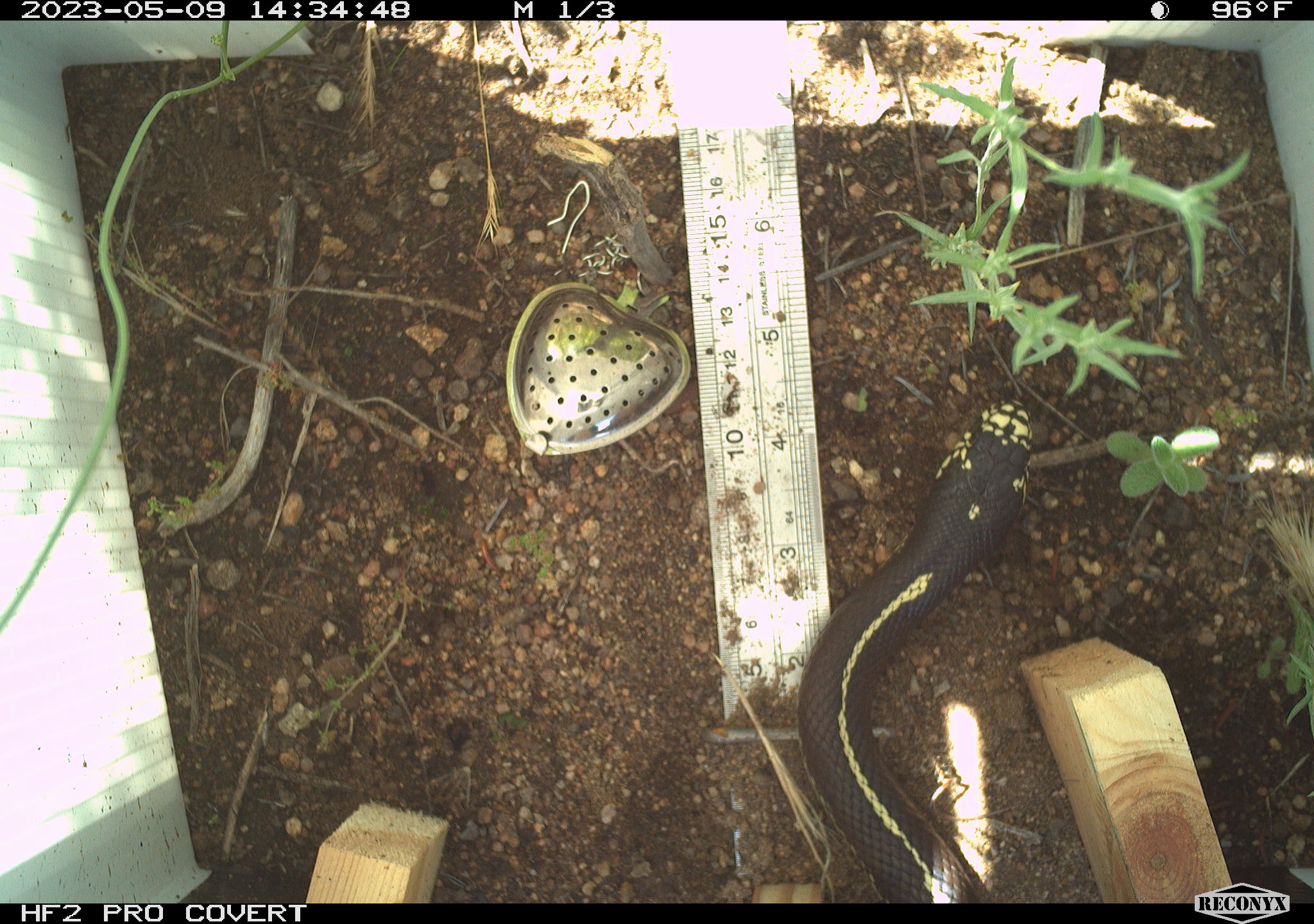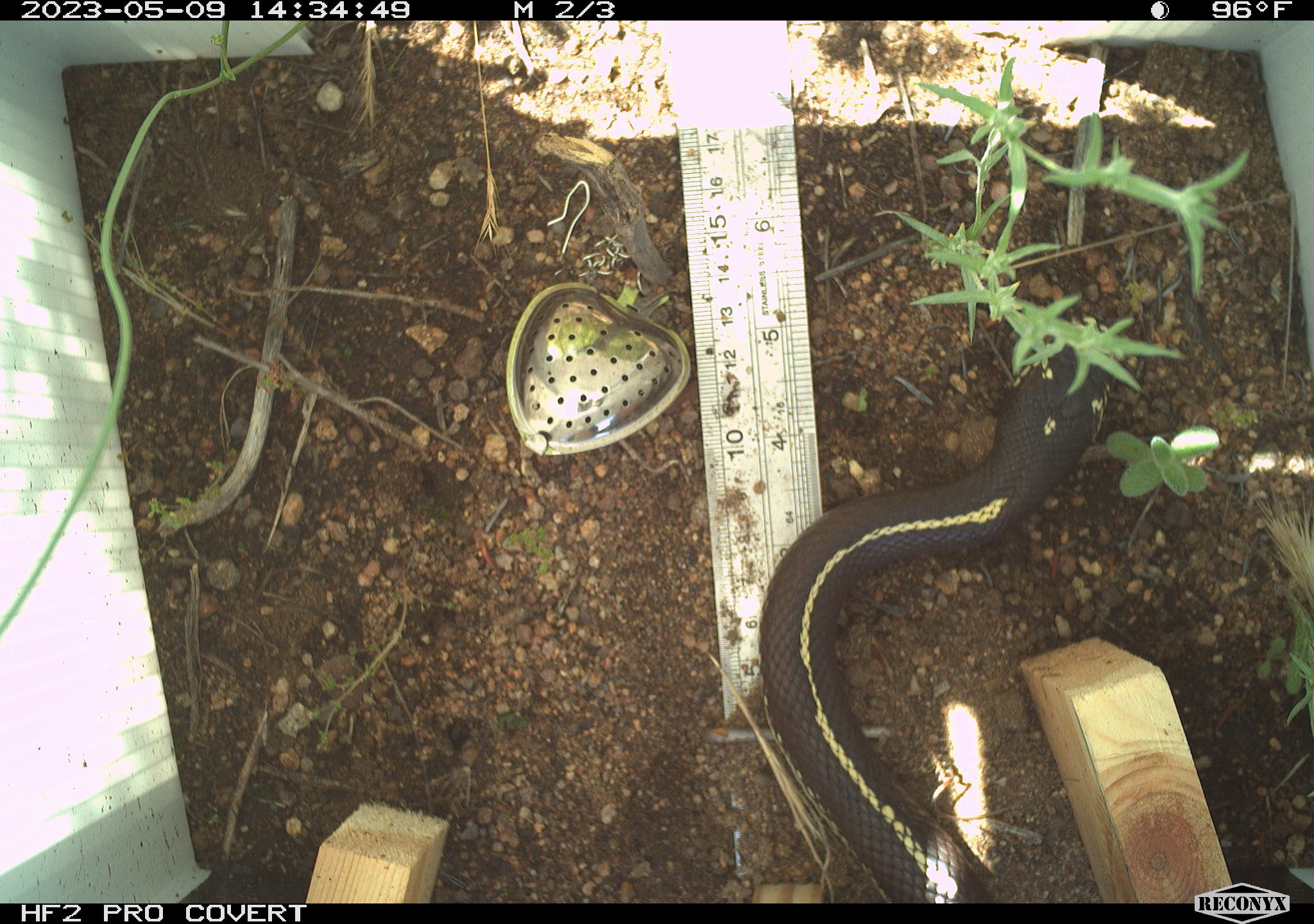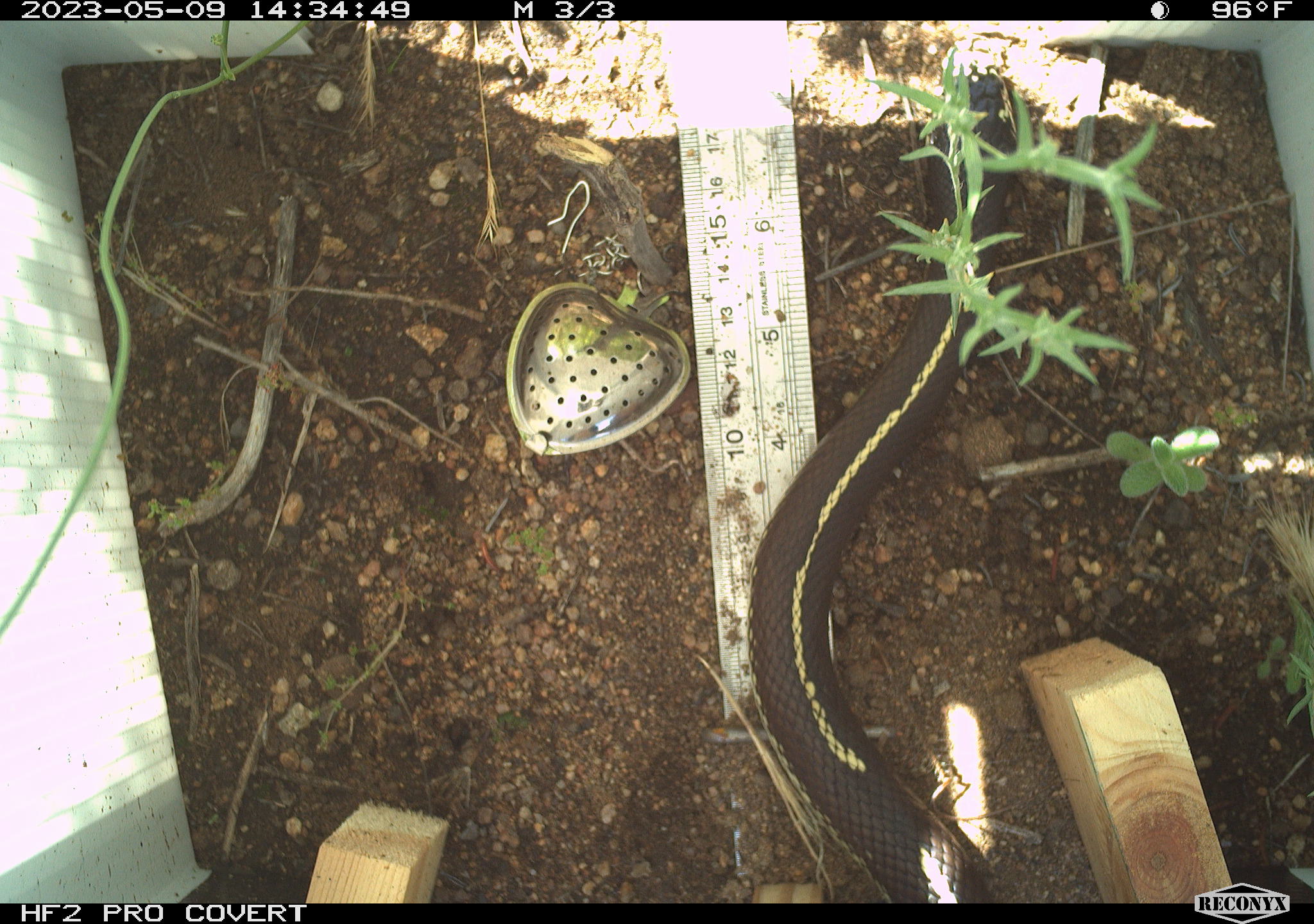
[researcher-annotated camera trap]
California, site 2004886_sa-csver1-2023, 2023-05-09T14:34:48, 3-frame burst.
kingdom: Animalia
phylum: Chordata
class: Reptilia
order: Squamata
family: Colubridae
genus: Lampropeltis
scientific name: Lampropeltis californiae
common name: california kingsnake